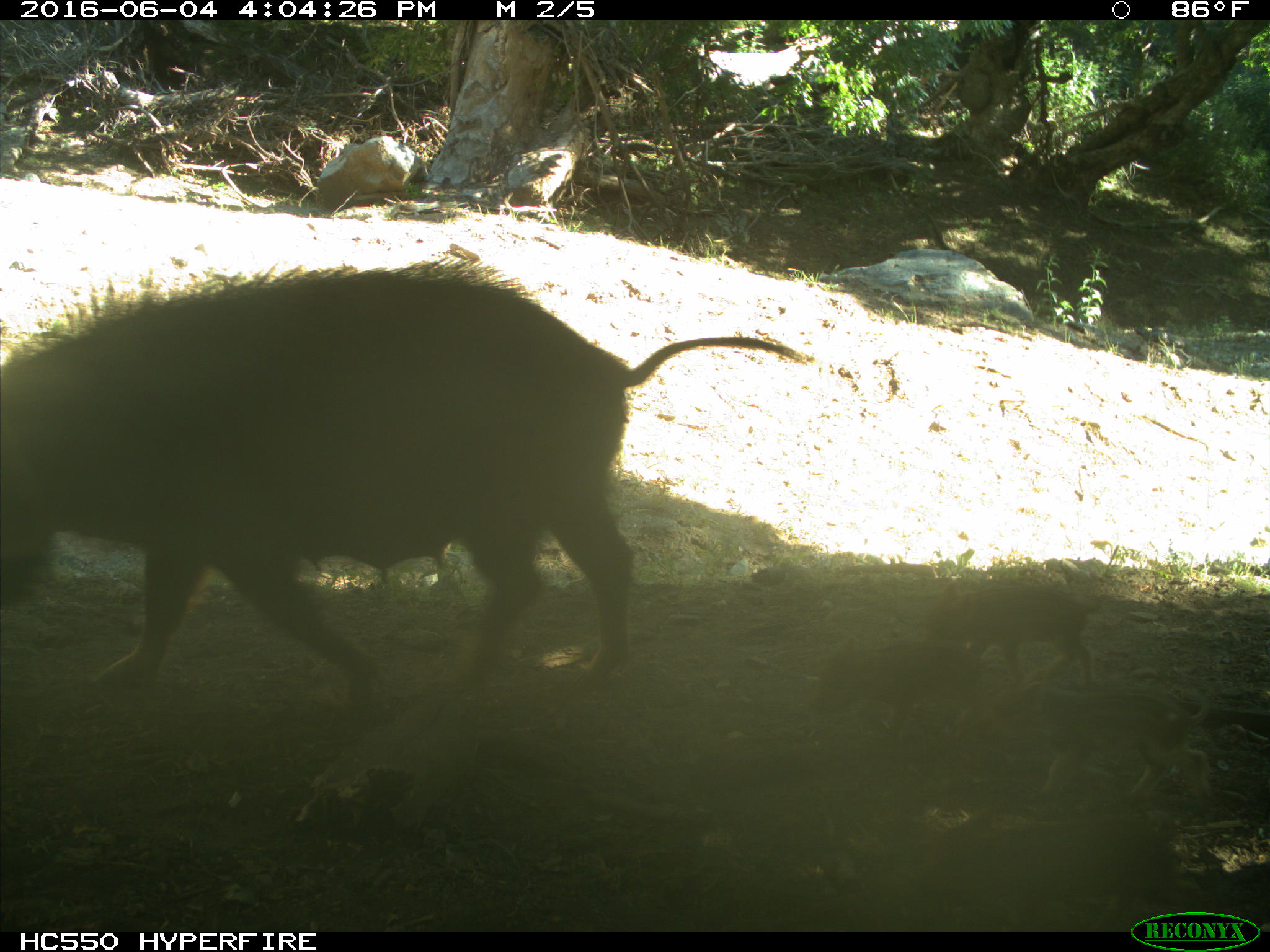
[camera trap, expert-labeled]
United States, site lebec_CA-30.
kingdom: Animalia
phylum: Chordata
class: Mammalia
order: Artiodactyla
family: Suidae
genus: Sus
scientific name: Sus scrofa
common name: wild boar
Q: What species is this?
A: Sus scrofa (wild boar).